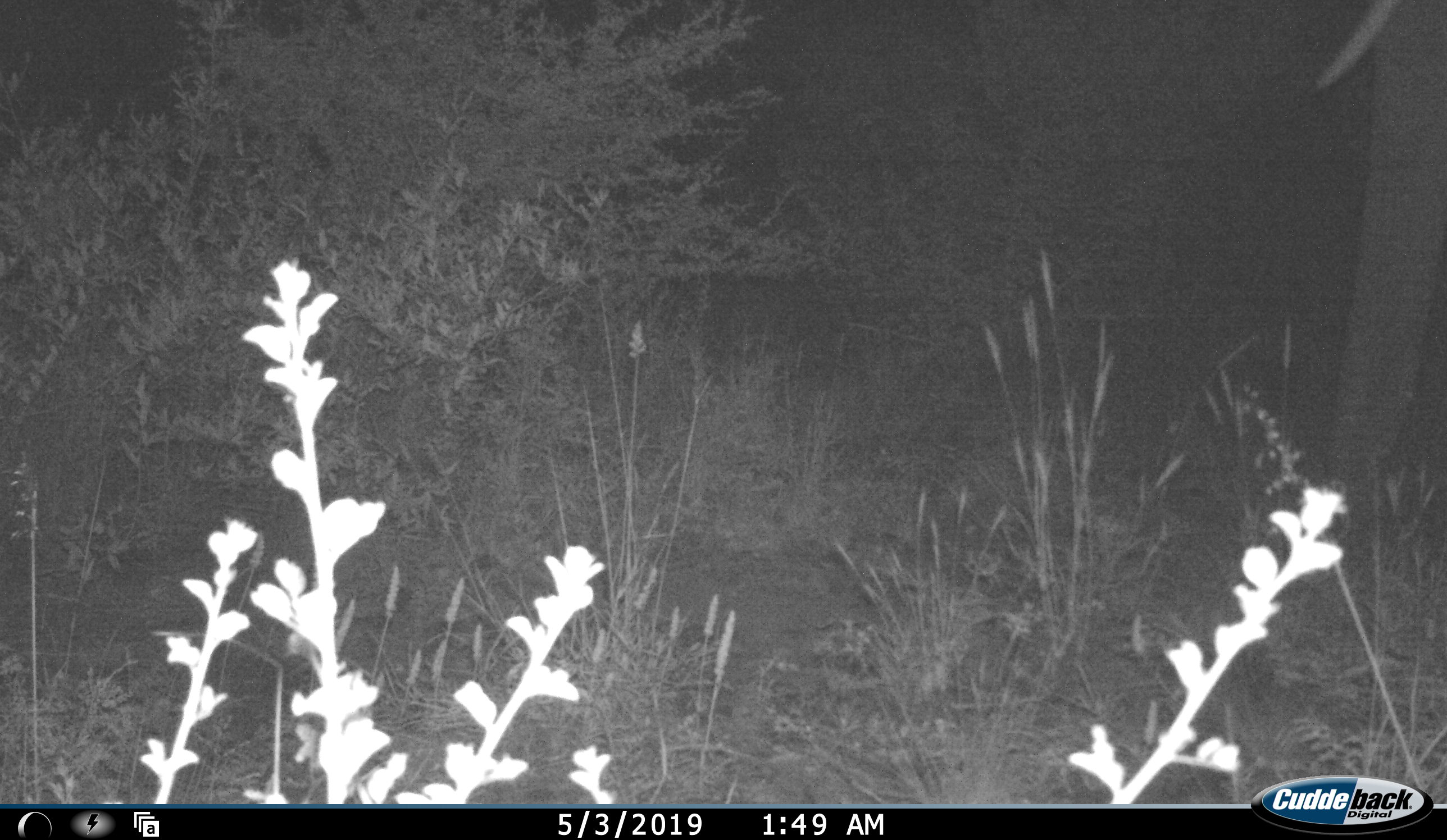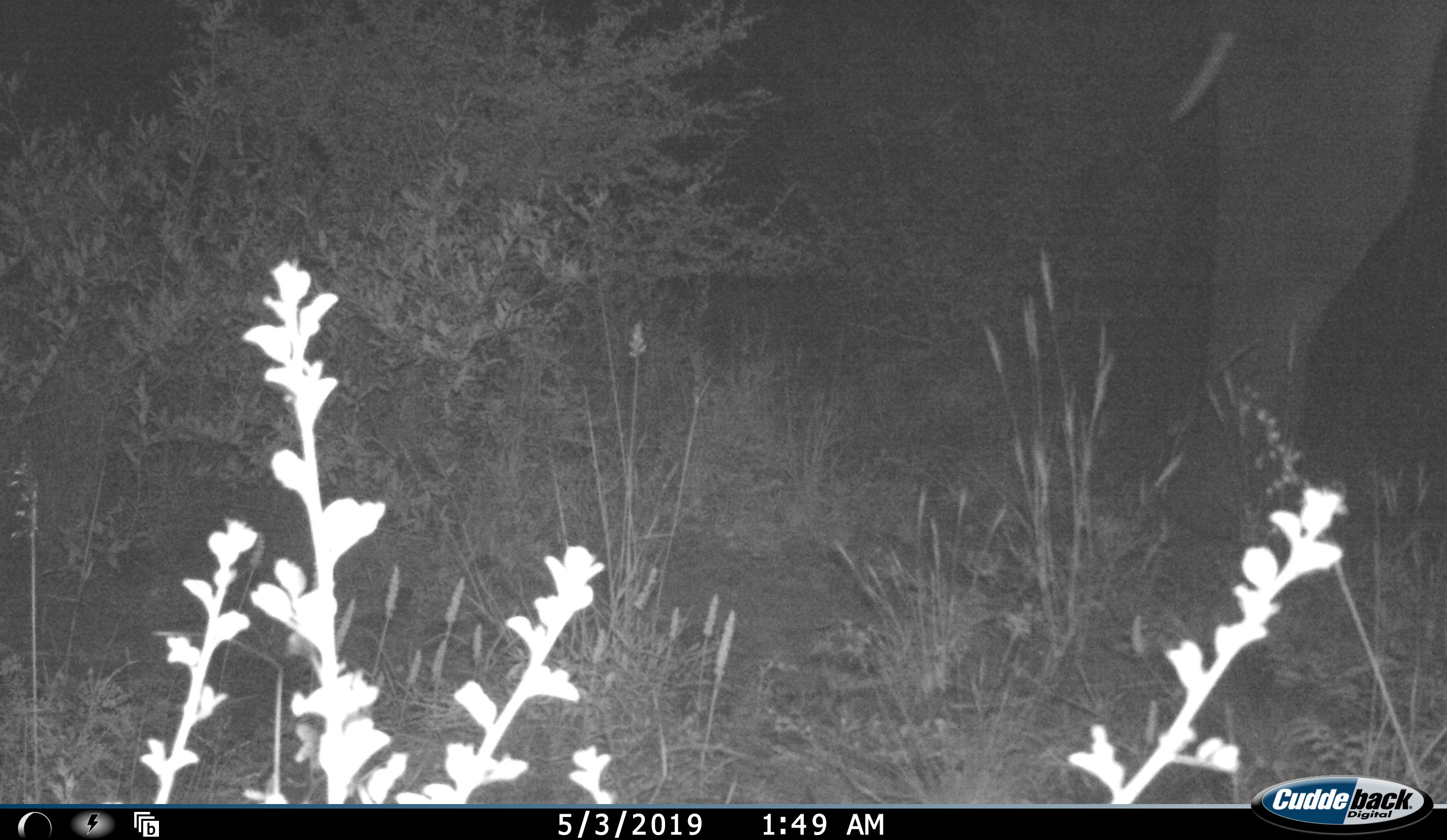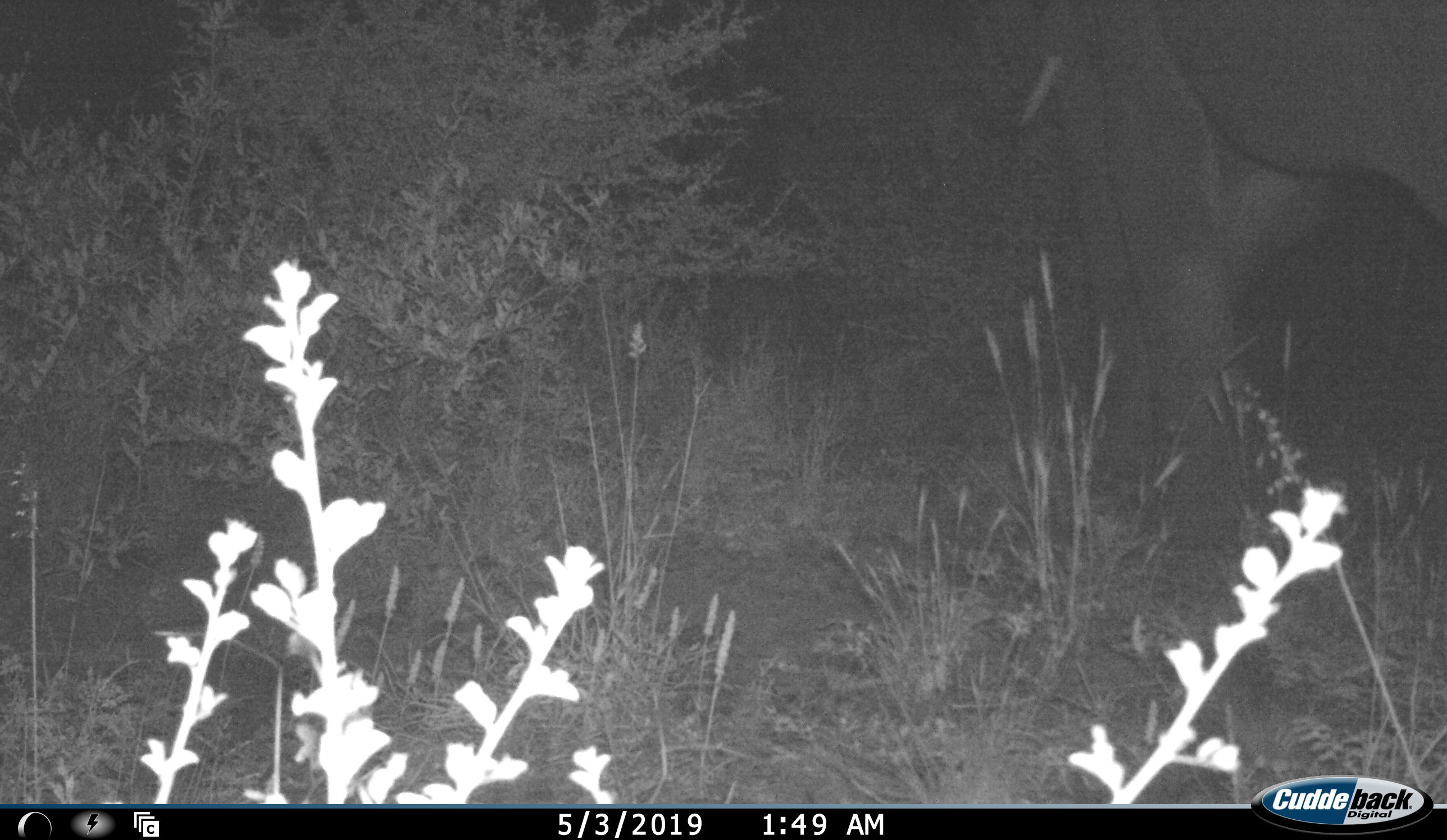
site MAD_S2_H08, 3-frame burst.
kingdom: Animalia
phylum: Chordata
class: Mammalia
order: Proboscidea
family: Elephantidae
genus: Loxodonta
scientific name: Loxodonta africana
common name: african bush elephant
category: elephant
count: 1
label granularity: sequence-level